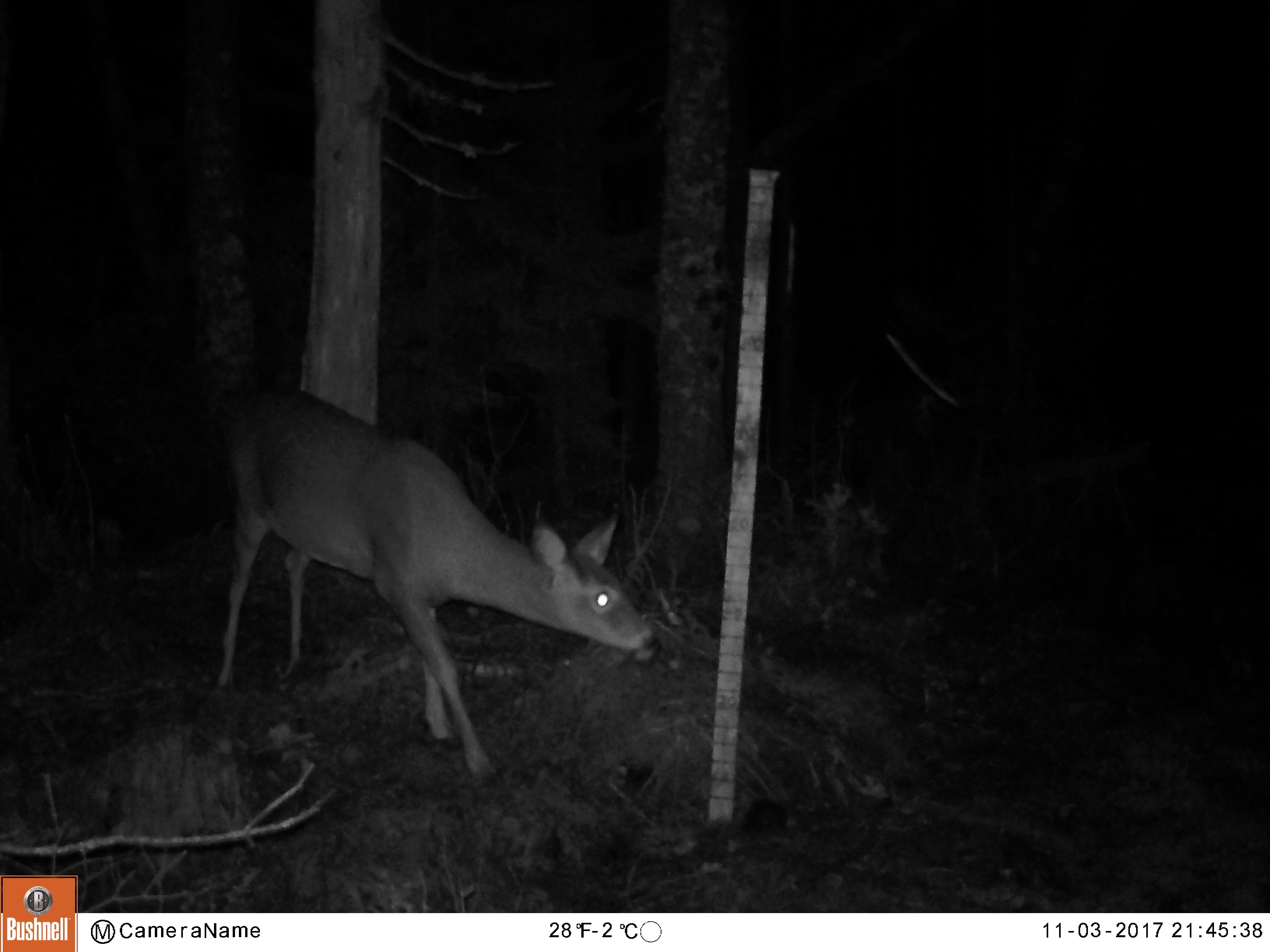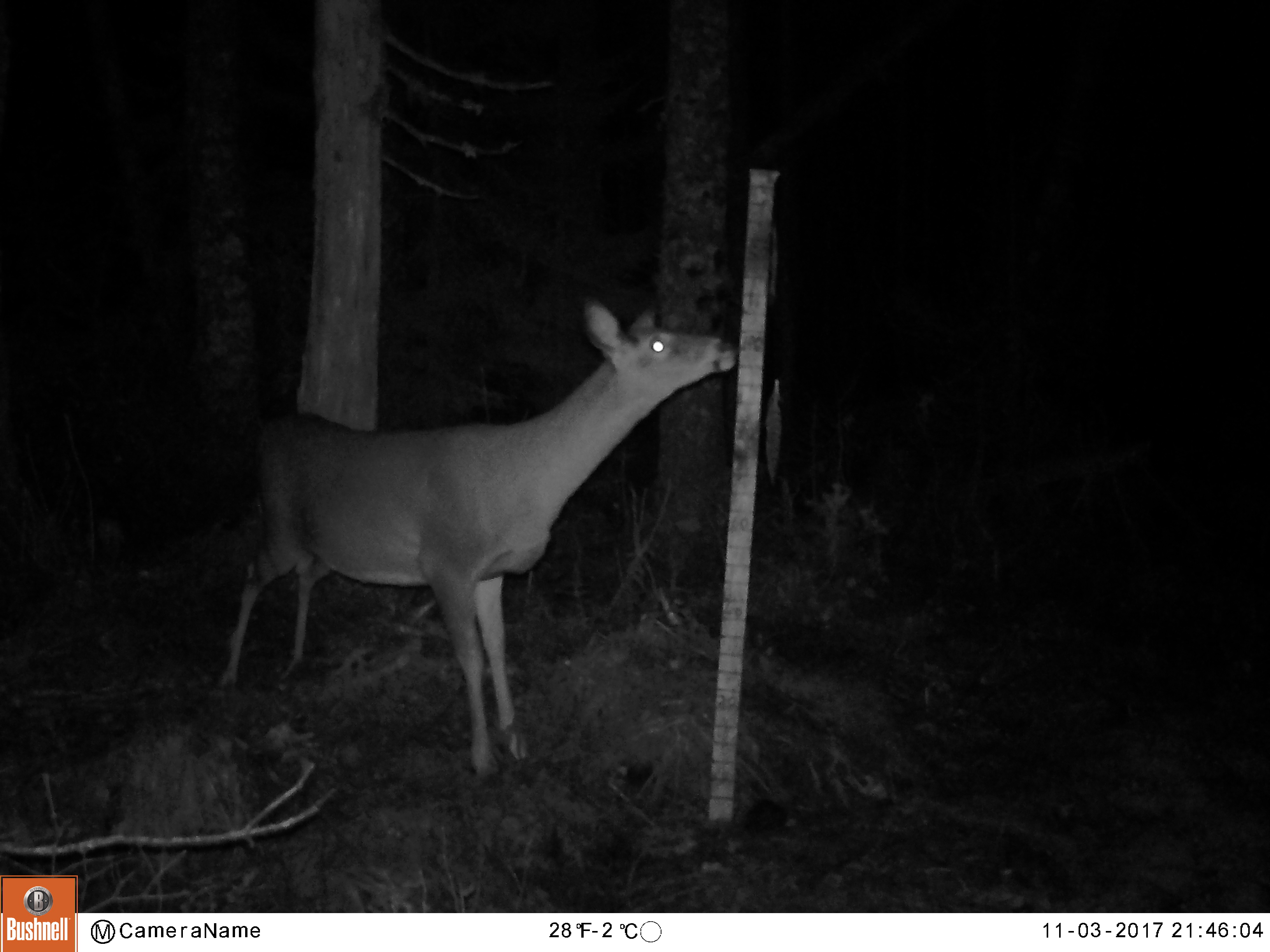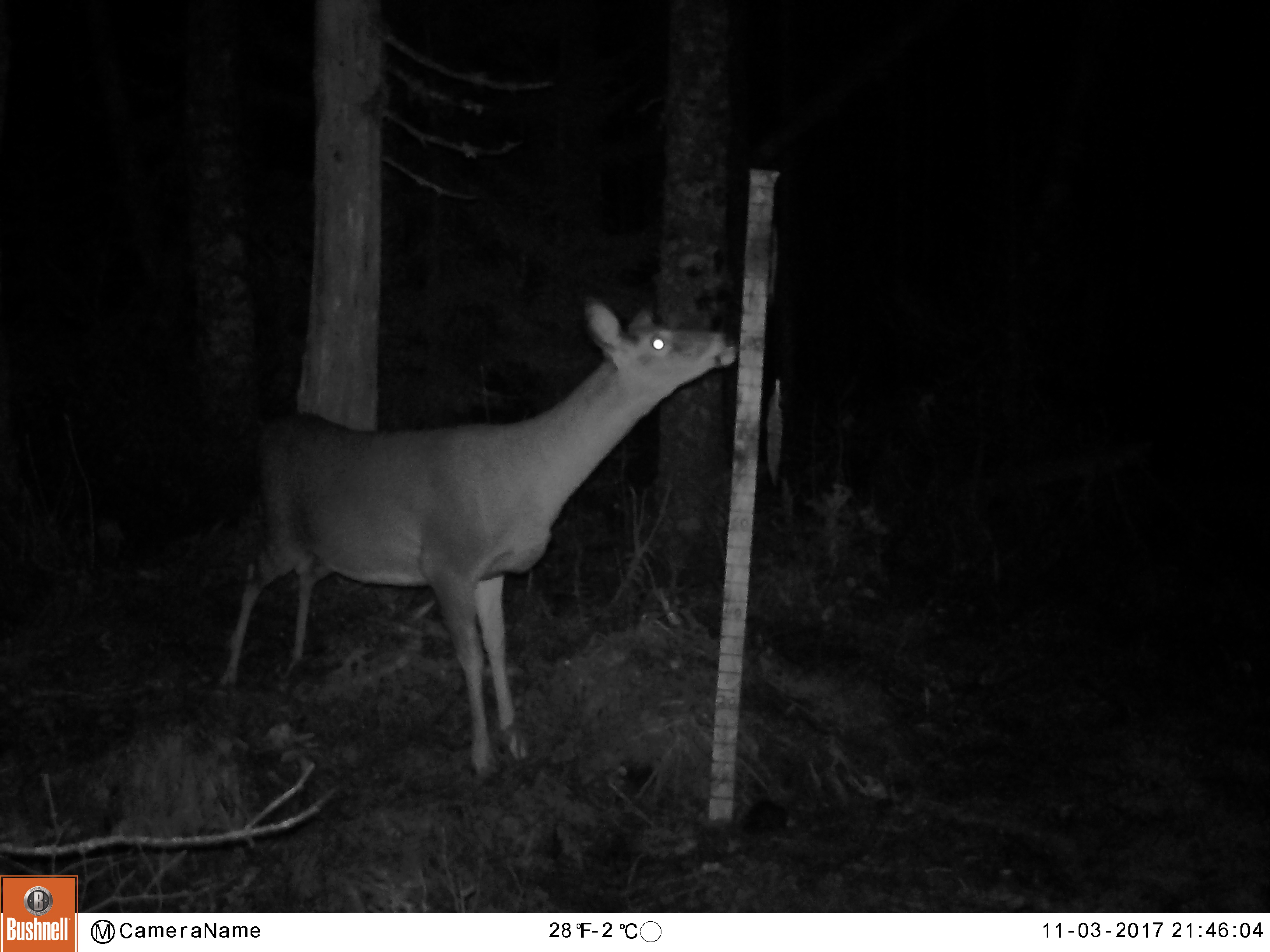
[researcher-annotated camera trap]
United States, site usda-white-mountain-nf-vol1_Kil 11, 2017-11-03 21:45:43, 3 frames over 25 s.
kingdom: Animalia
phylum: Chordata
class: Mammalia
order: Artiodactyla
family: Cervidae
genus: Odocoileus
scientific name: Odocoileus virginianus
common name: white-tailed deer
White-tailed deer (Odocoileus virginianus).